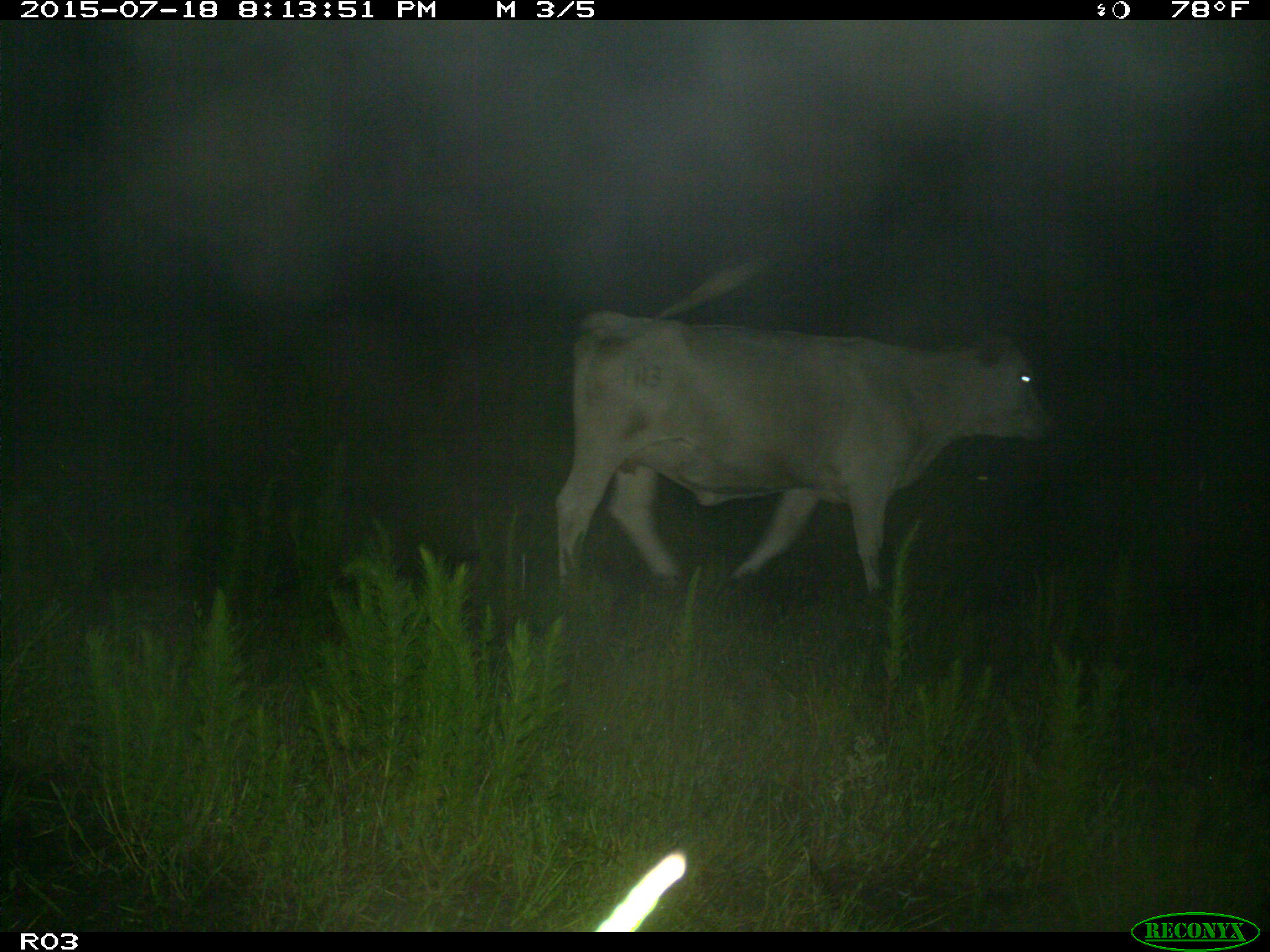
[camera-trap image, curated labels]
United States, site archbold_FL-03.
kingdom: Animalia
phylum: Chordata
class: Mammalia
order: Artiodactyla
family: Bovidae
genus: Bos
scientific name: Bos taurus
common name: domestic cow